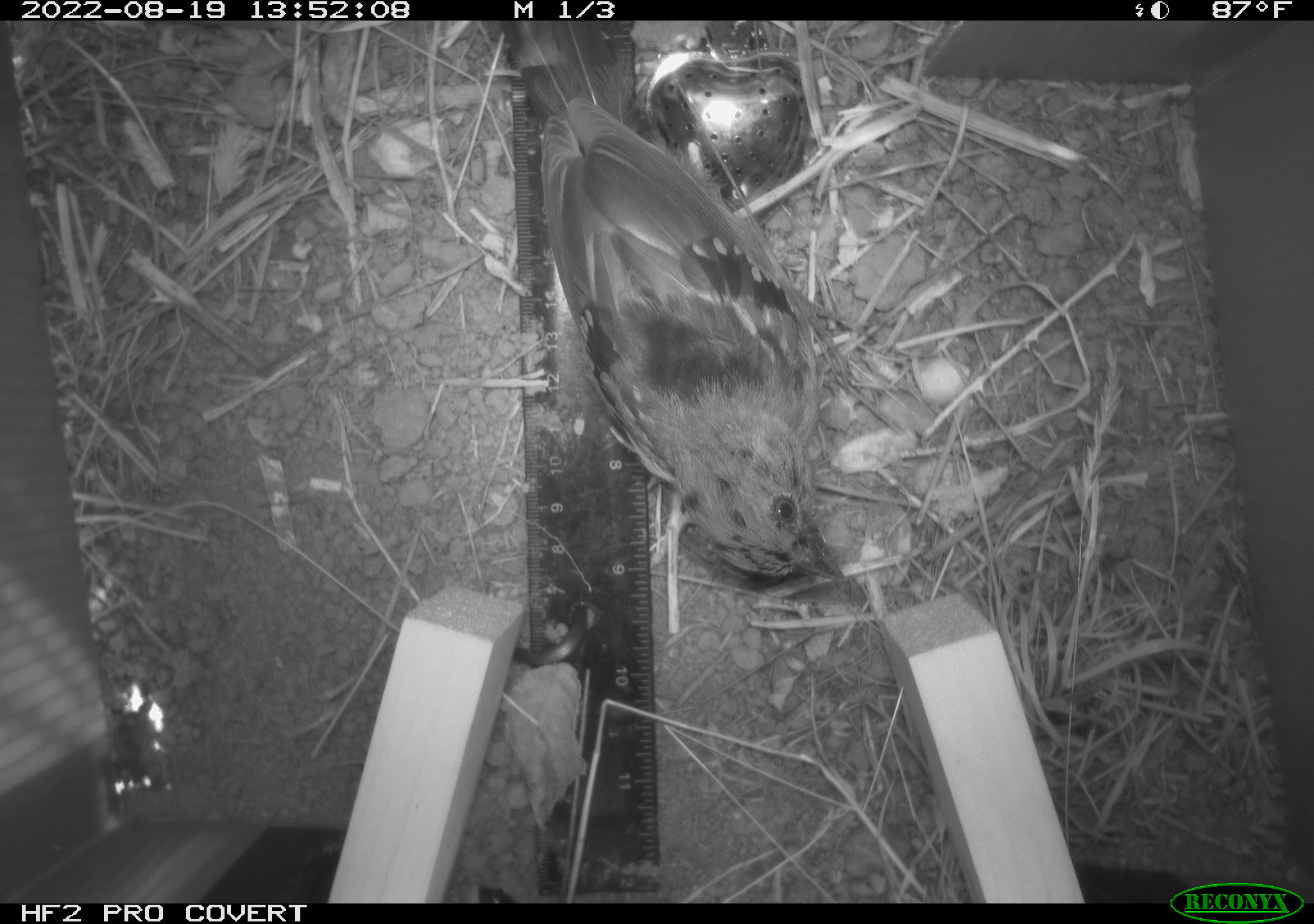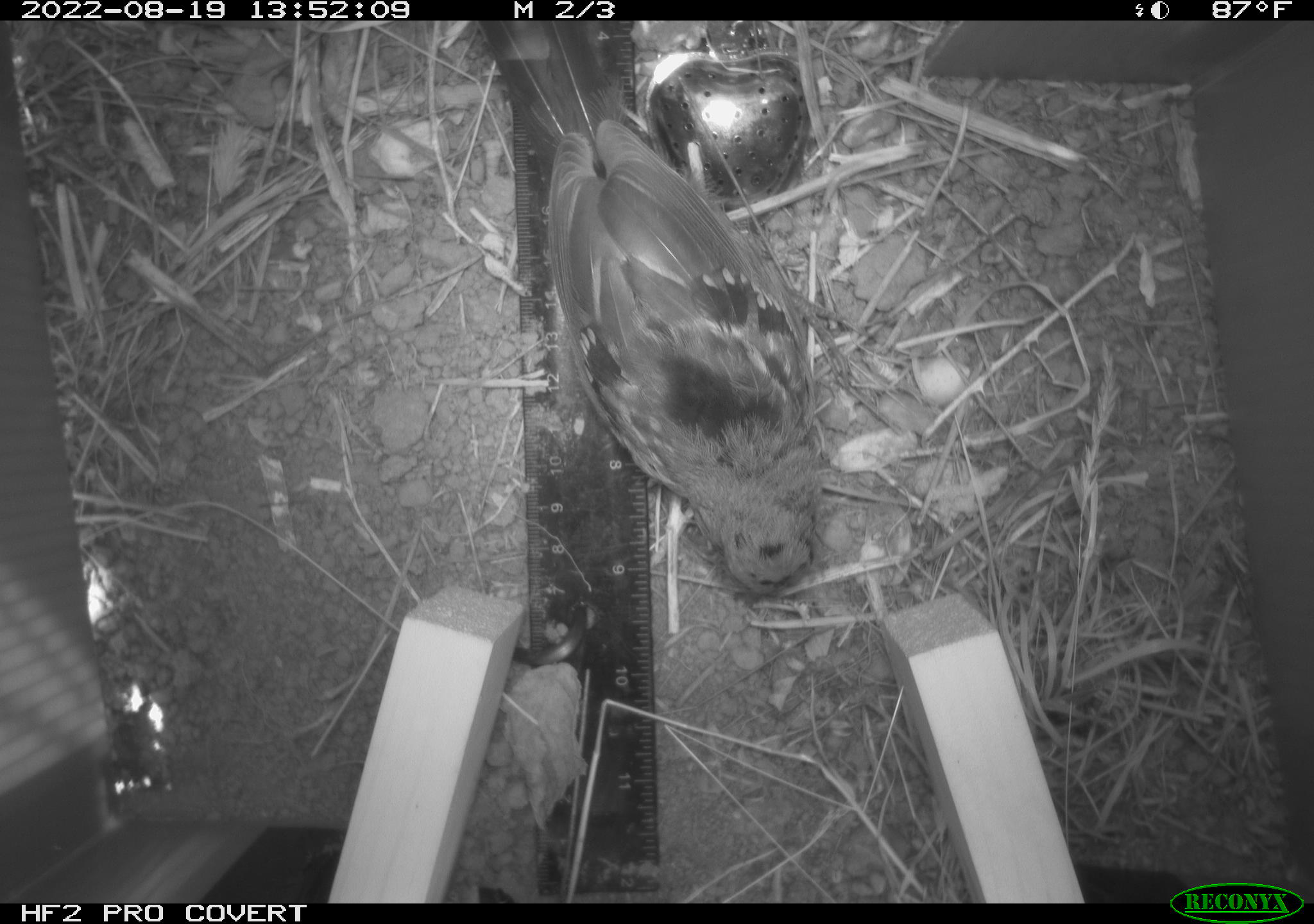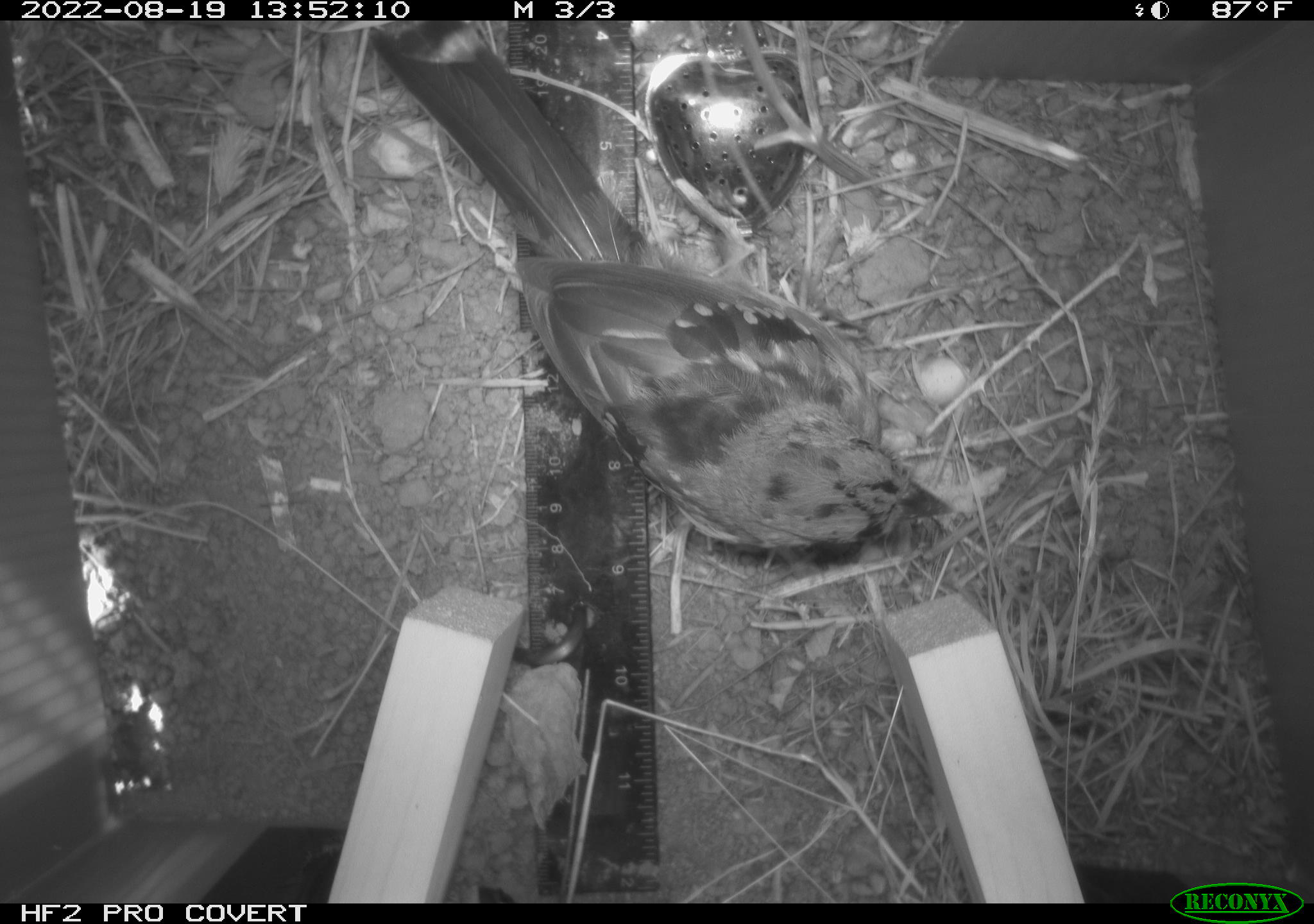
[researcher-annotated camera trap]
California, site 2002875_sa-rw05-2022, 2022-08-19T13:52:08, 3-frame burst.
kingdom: Animalia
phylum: Chordata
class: Aves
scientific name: Aves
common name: bird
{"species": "bird (Aves)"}